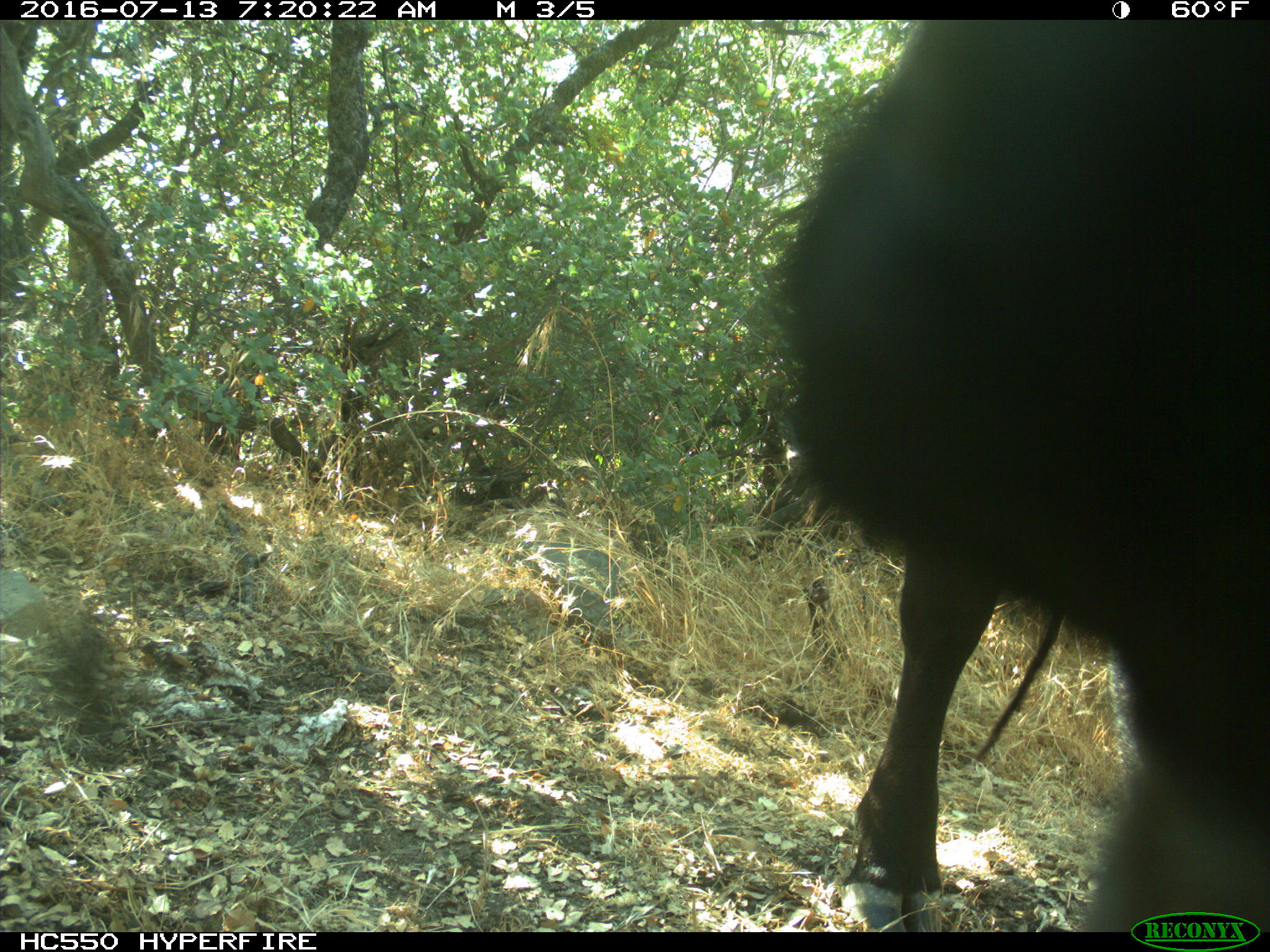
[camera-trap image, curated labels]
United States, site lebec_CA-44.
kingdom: Animalia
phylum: Chordata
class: Mammalia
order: Artiodactyla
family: Bovidae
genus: Bos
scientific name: Bos taurus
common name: domestic cow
Bos taurus (domestic cow).